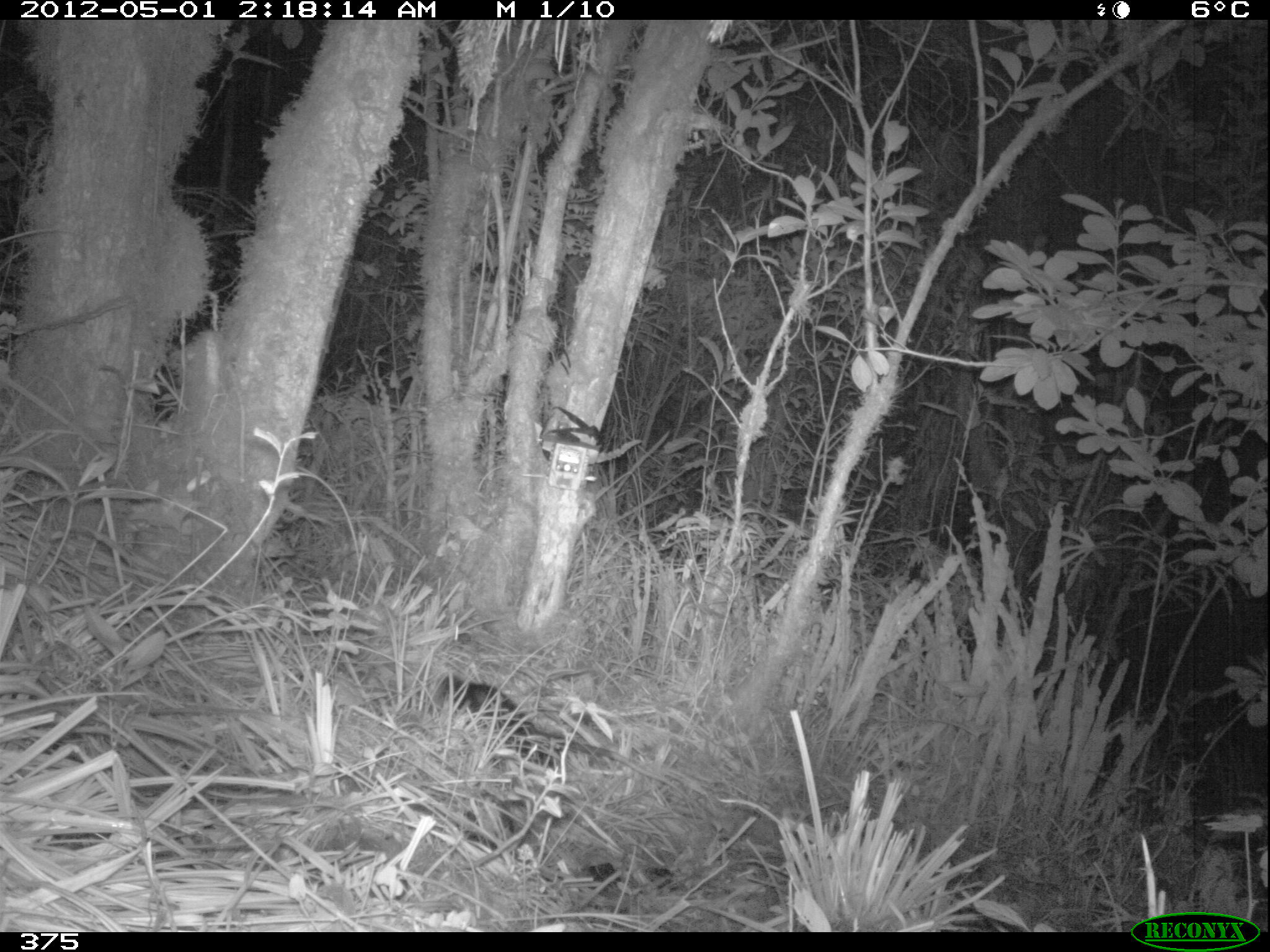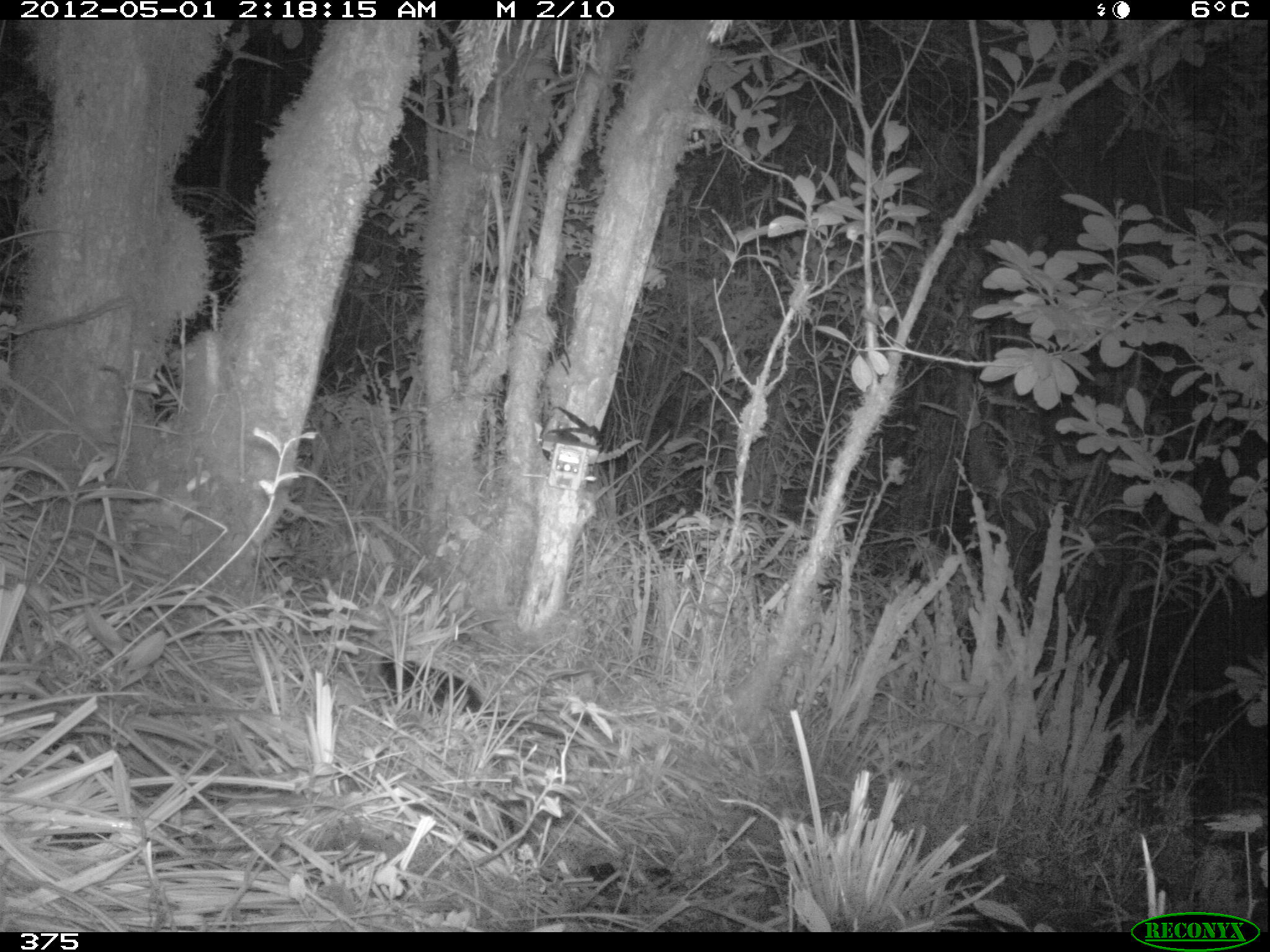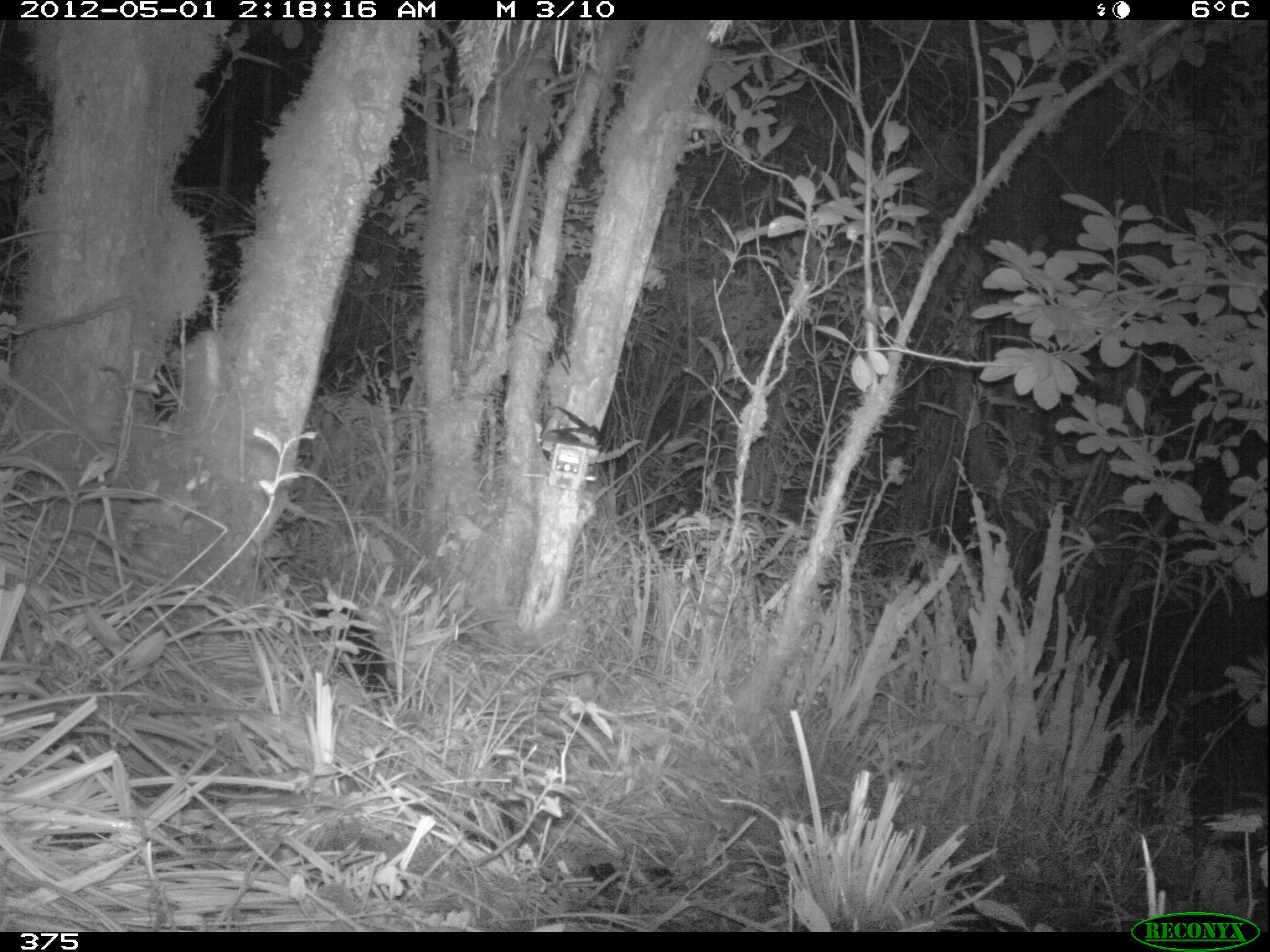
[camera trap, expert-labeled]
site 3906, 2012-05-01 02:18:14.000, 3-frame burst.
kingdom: Animalia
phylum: Chordata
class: Mammalia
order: Didelphimorphia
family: Didelphidae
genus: Didelphis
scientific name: Didelphis pernigra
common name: andean white-eared opossum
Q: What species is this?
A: Didelphis pernigra (andean white-eared opossum).